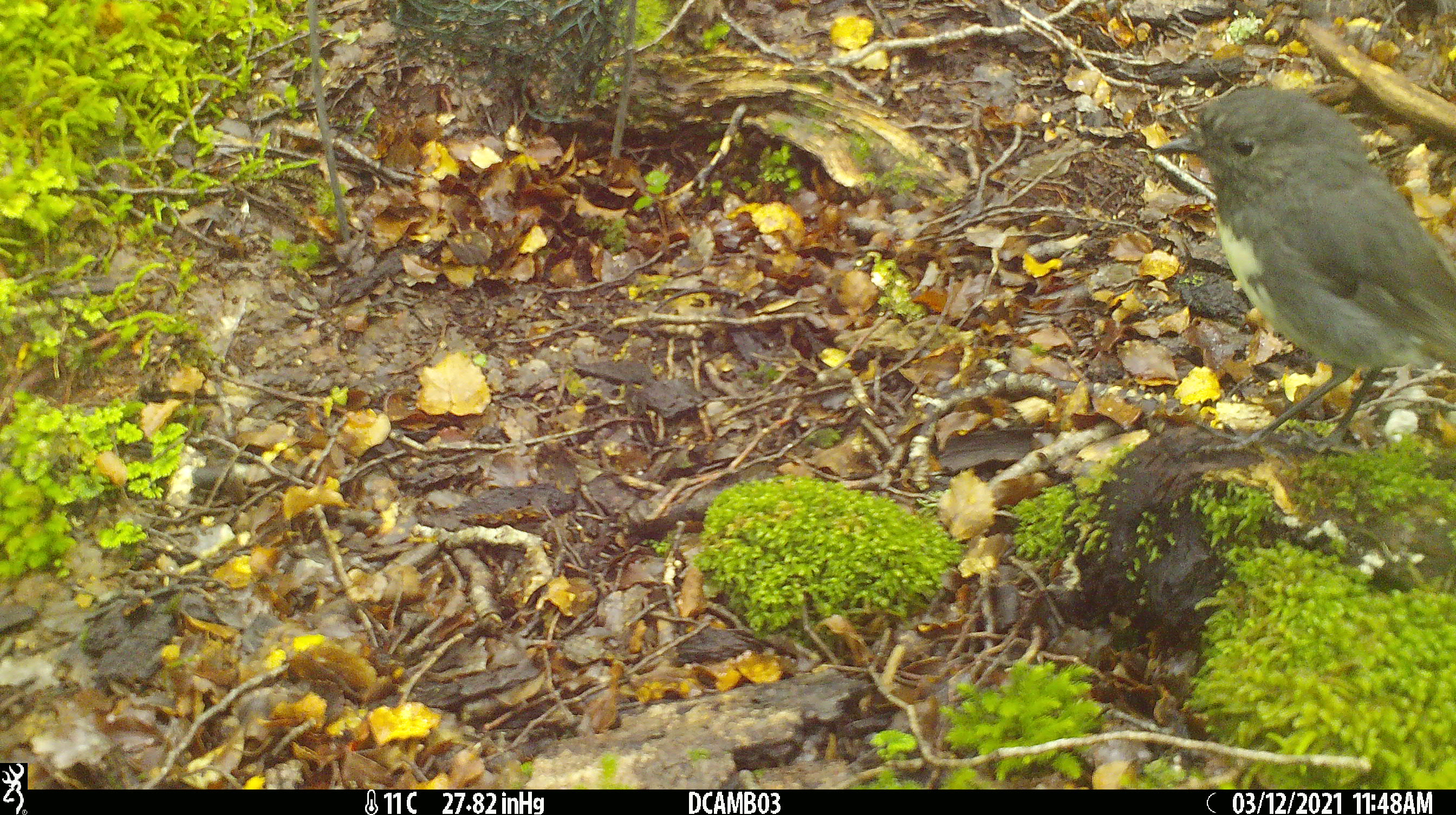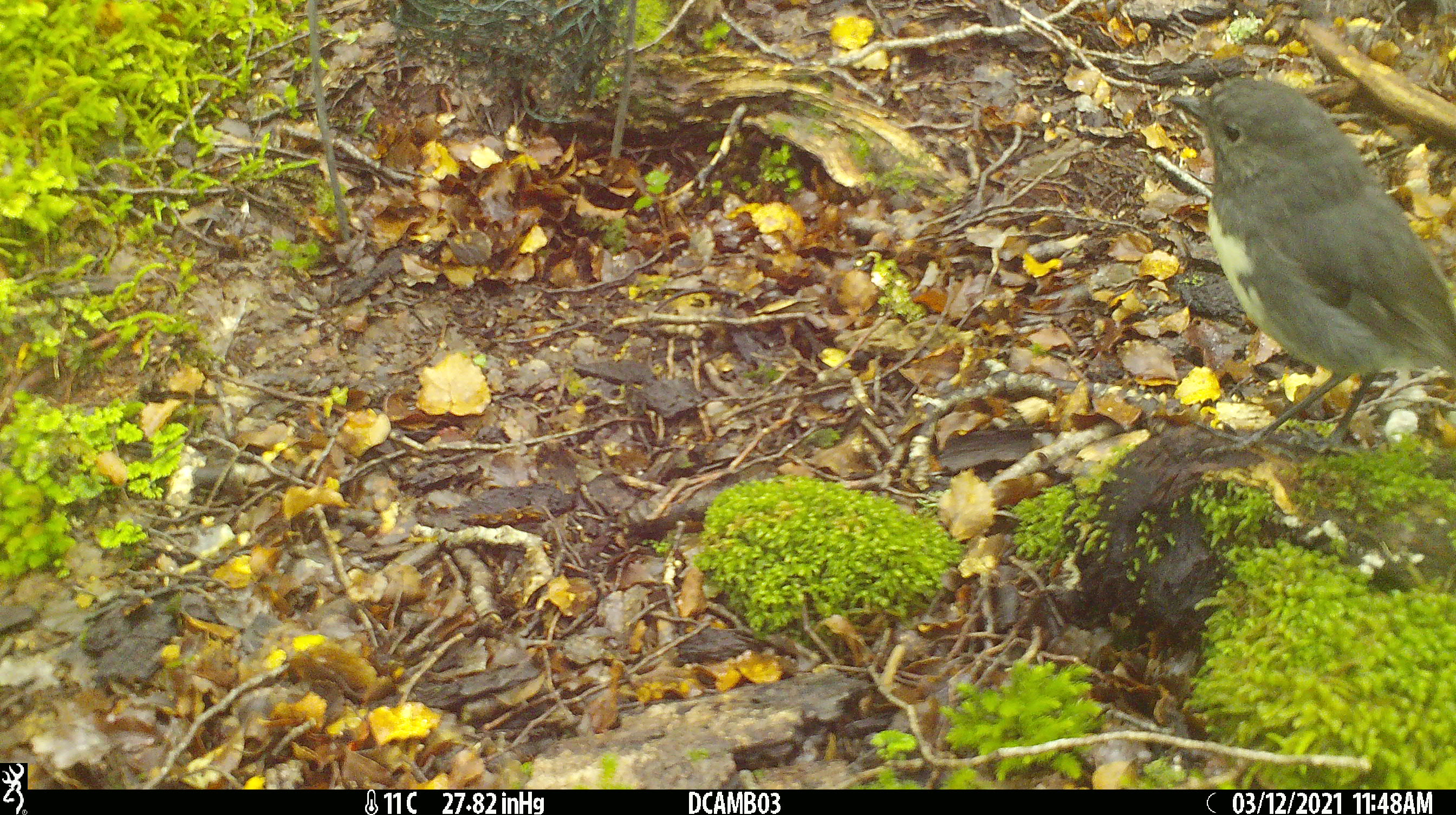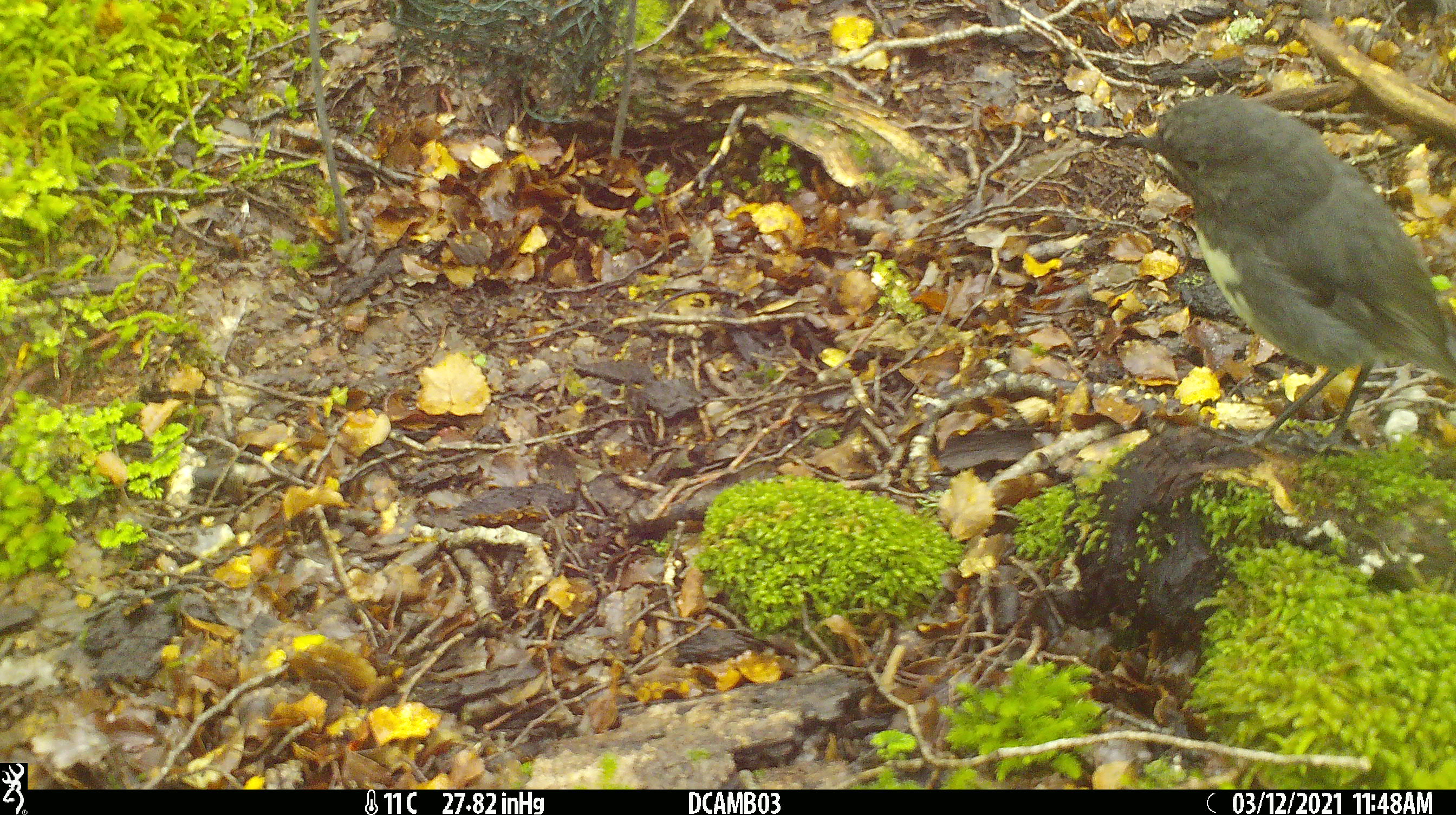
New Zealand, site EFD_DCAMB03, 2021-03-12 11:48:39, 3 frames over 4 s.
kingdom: Animalia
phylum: Chordata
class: Aves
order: Passeriformes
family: Petroicidae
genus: Petroica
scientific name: Petroica australis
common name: new zealand robin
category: robin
Robin (new zealand robin) (Petroica australis).